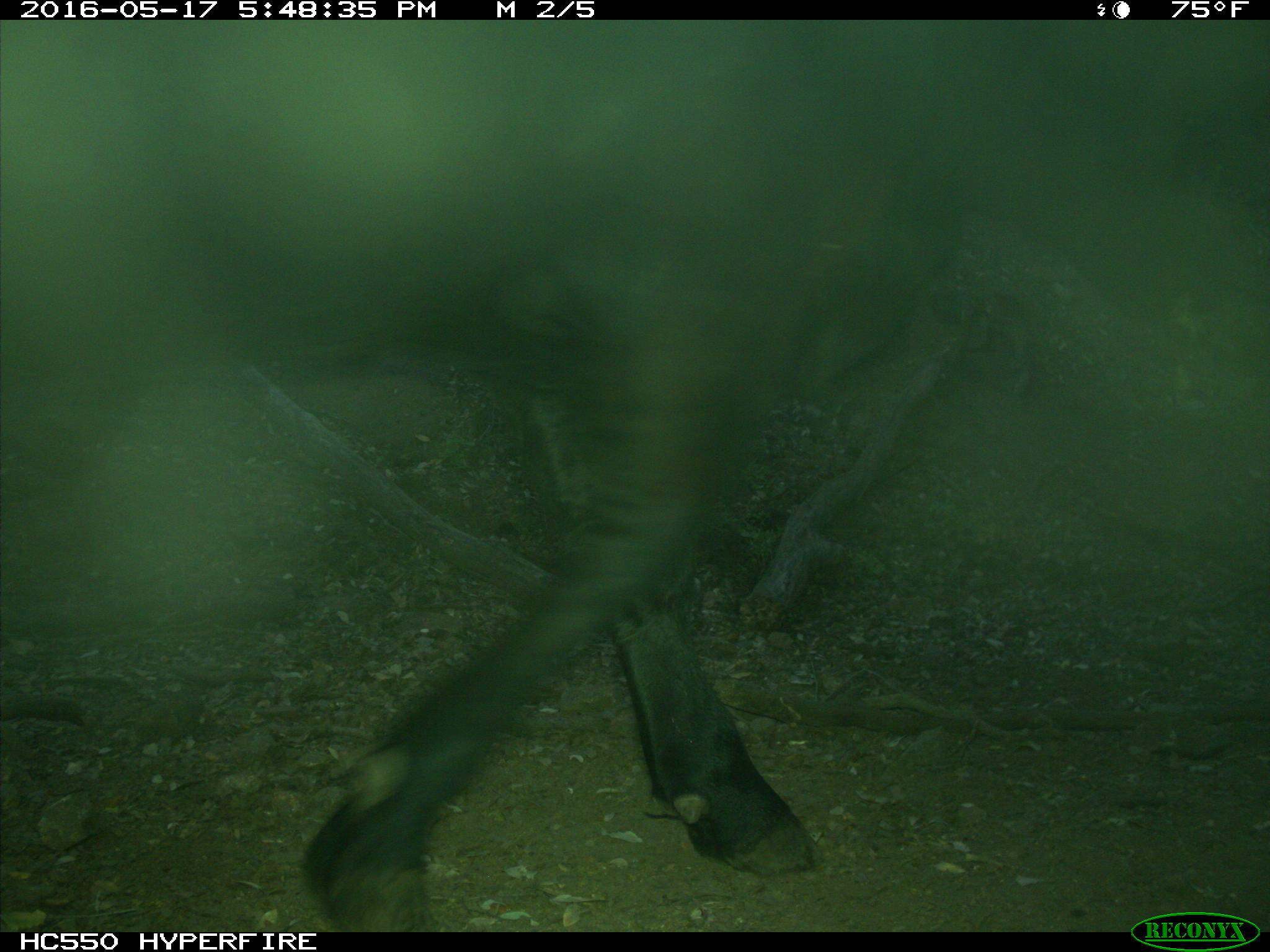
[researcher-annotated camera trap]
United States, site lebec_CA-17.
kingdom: Animalia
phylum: Chordata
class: Mammalia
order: Artiodactyla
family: Bovidae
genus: Bos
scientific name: Bos taurus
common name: domestic cow